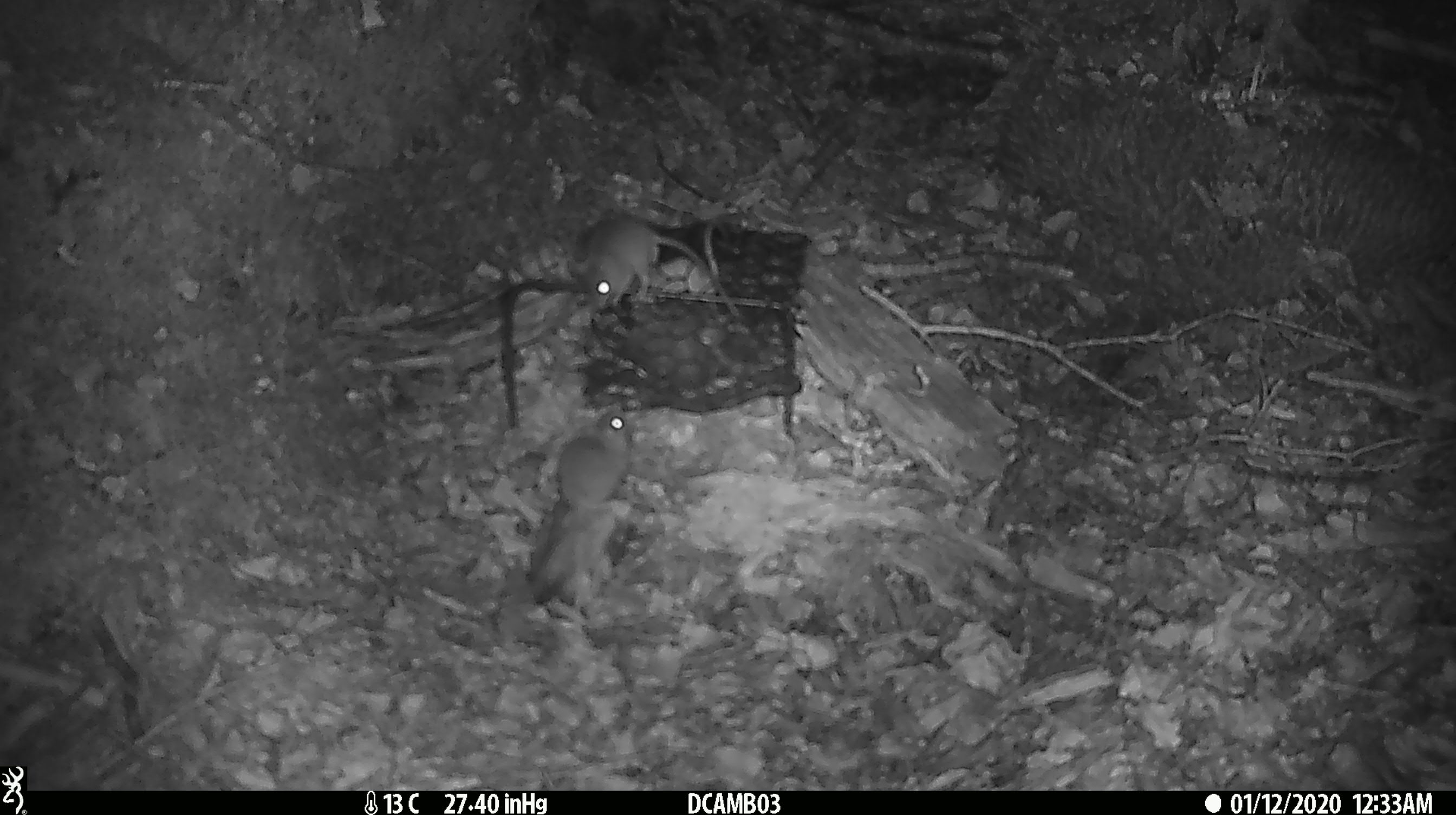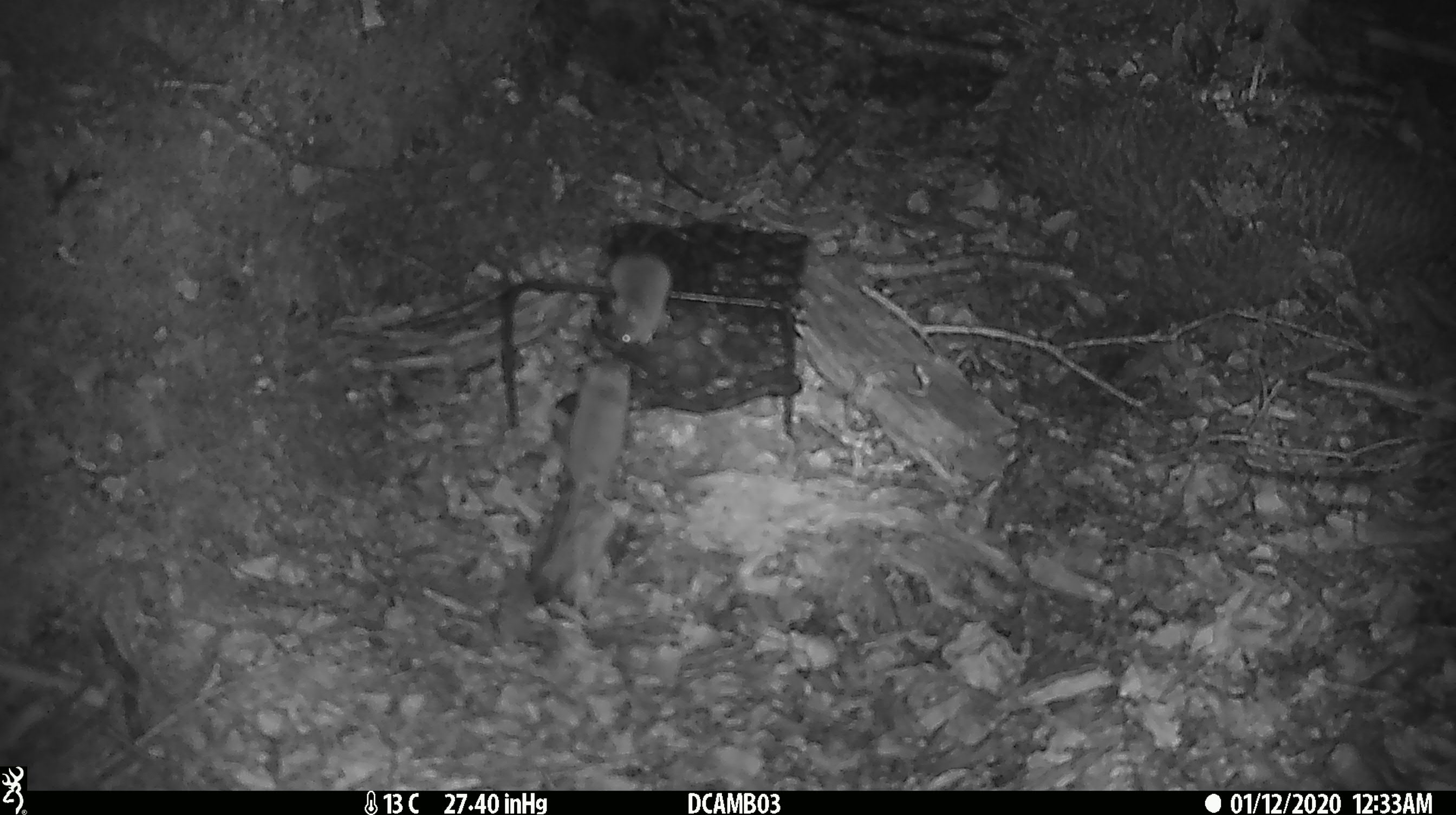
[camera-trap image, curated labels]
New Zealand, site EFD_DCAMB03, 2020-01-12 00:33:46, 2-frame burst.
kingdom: Animalia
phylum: Chordata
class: Mammalia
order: Rodentia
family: Muridae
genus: Mus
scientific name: Mus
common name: mouse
Mouse (Mus).